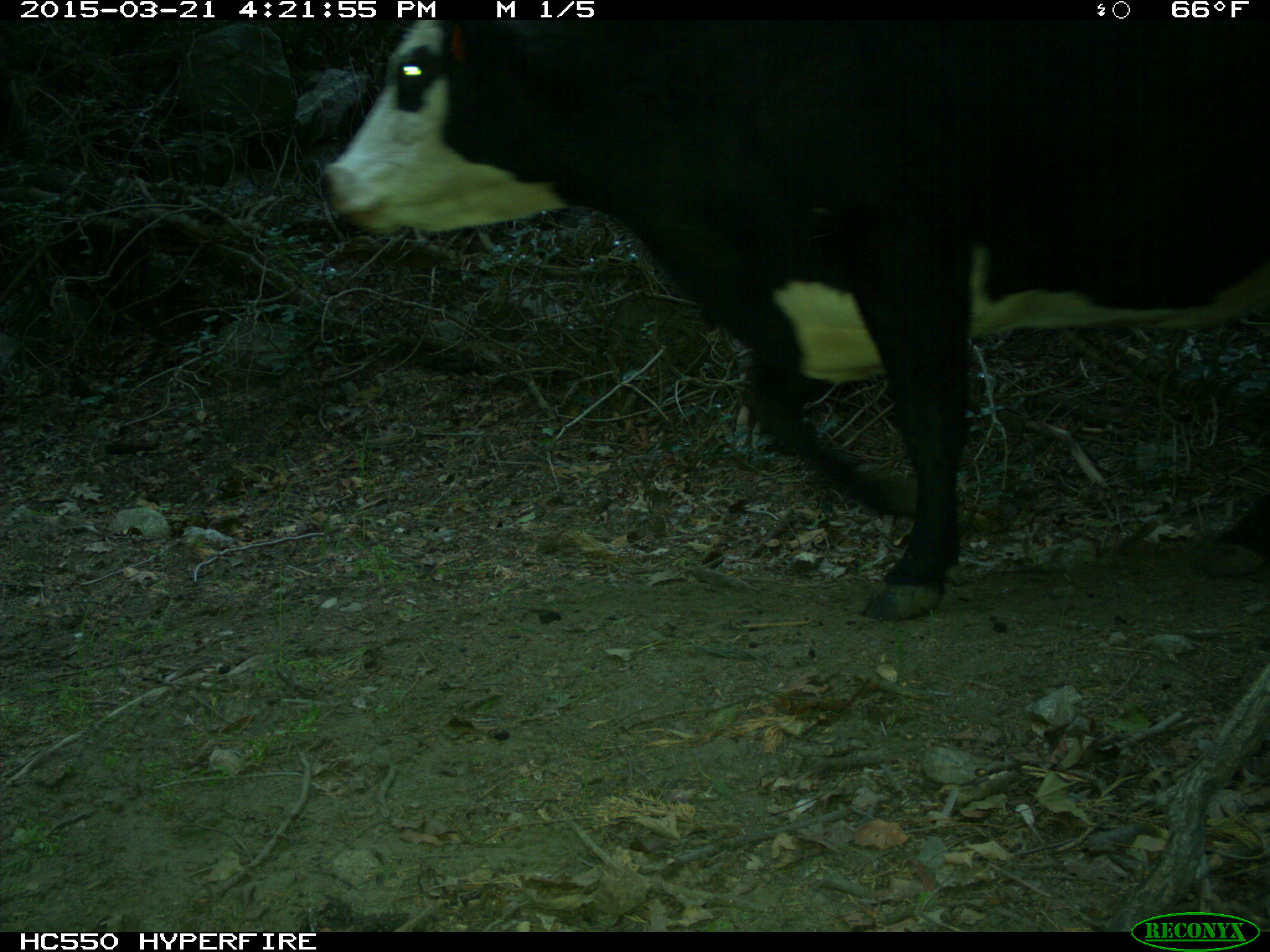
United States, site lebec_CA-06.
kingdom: Animalia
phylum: Chordata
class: Mammalia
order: Artiodactyla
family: Bovidae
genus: Bos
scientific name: Bos taurus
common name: domestic cow